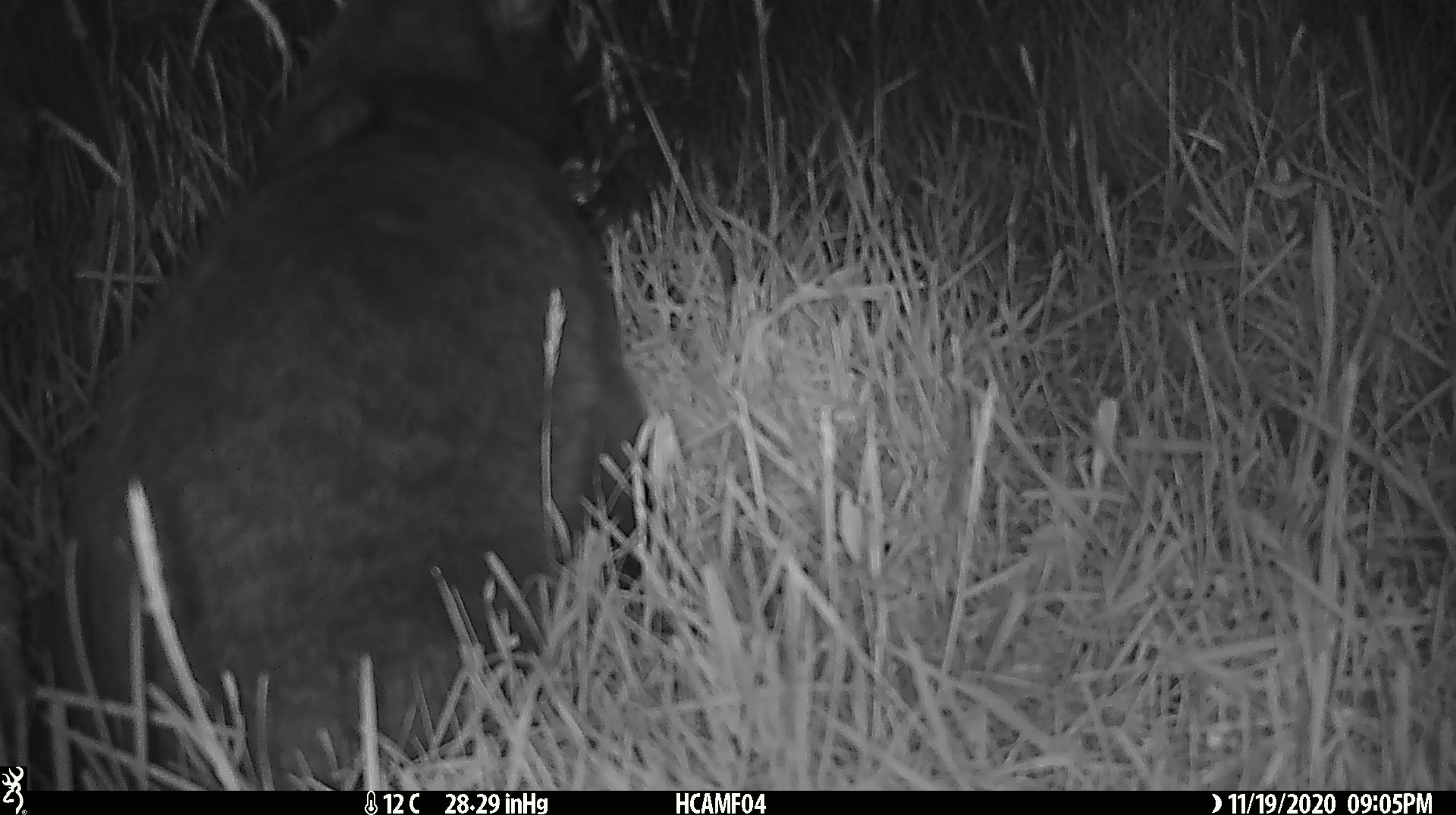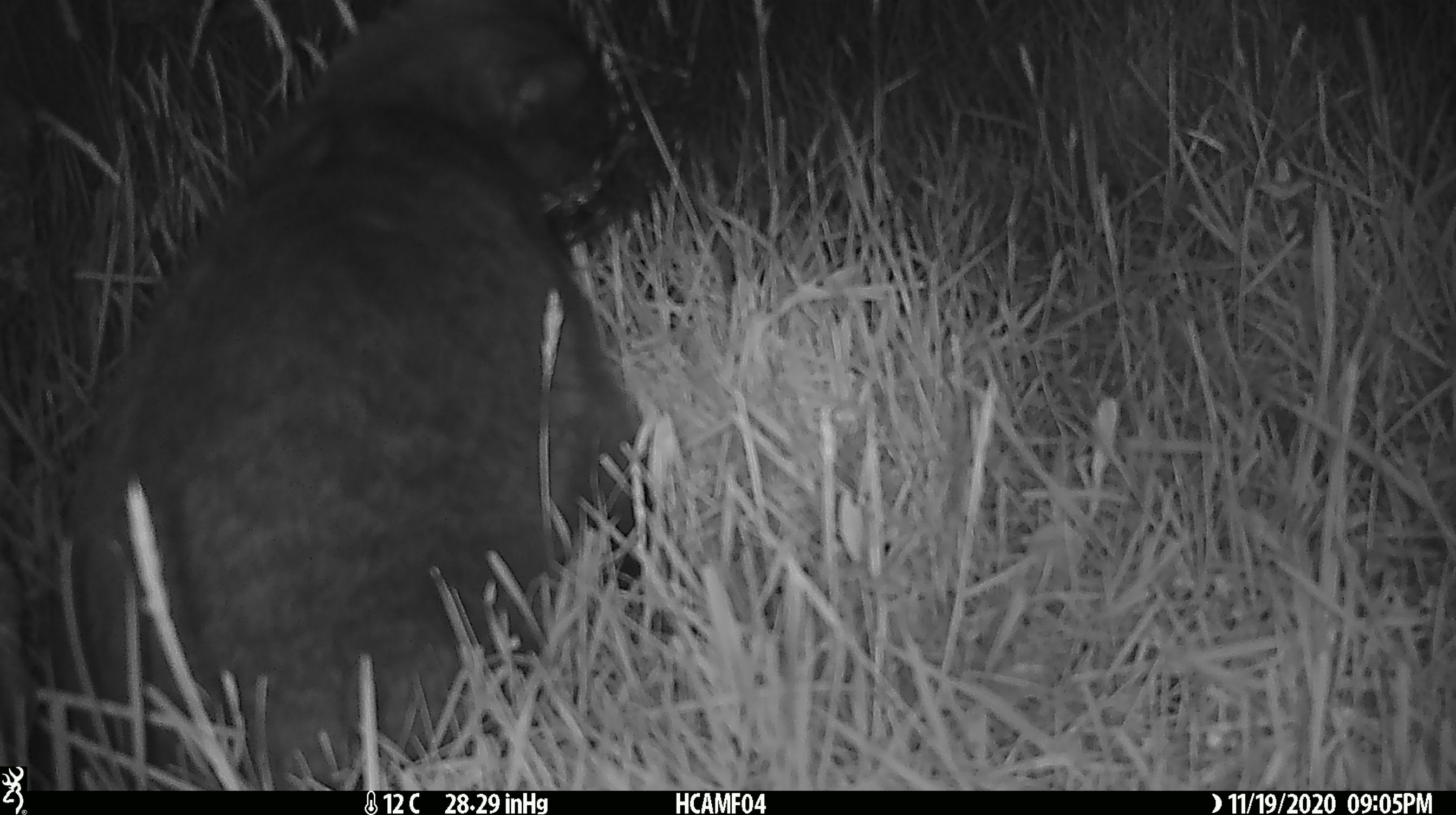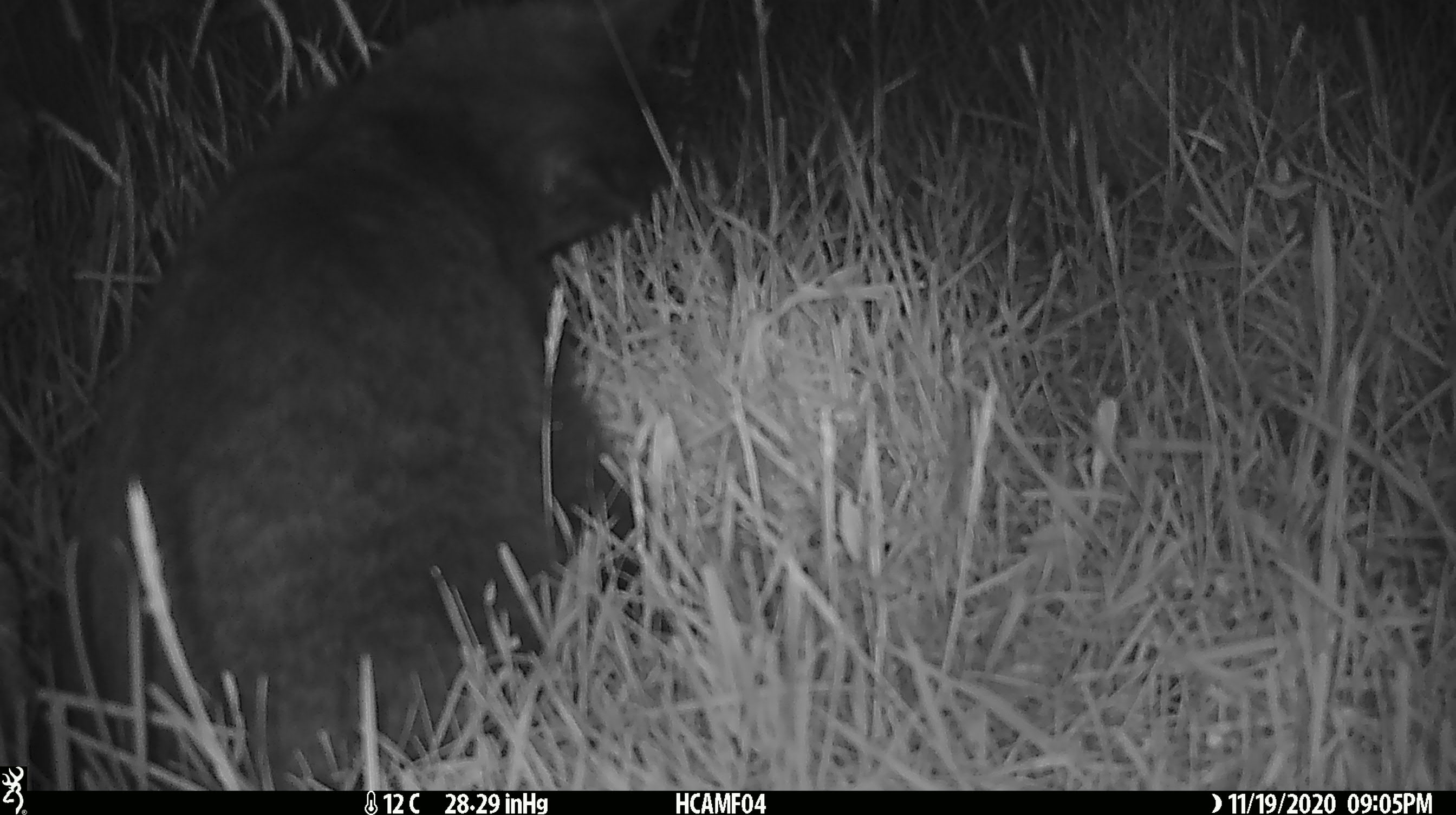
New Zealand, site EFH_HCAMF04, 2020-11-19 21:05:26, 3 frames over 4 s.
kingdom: Animalia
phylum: Chordata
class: Mammalia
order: Carnivora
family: Felidae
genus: Felis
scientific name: Felis catus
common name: domestic cat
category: cat